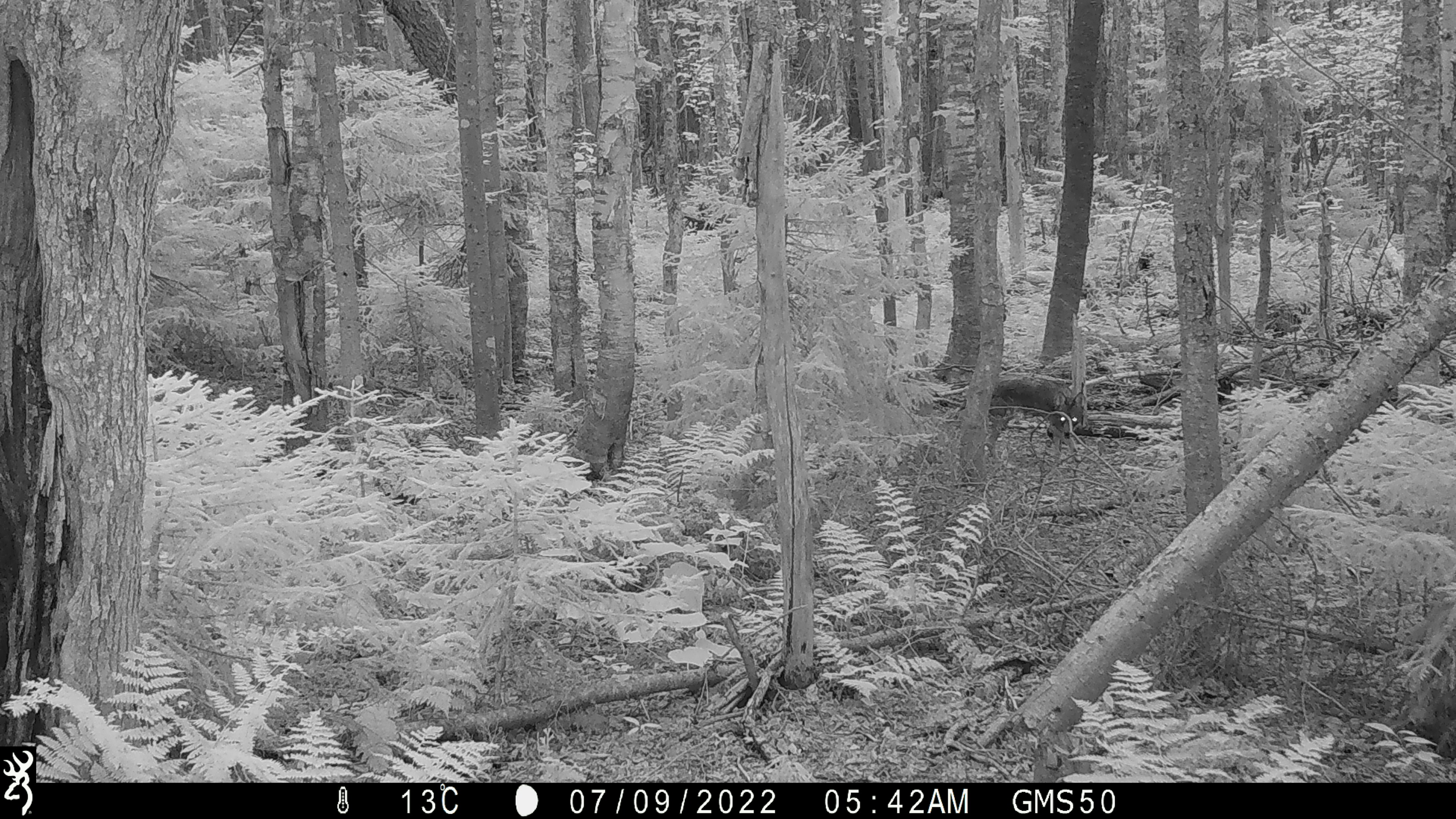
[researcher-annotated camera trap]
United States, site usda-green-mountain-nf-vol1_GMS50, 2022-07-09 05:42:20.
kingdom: Animalia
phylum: Chordata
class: Mammalia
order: Carnivora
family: Canidae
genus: Canis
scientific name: Canis latrans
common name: coyote